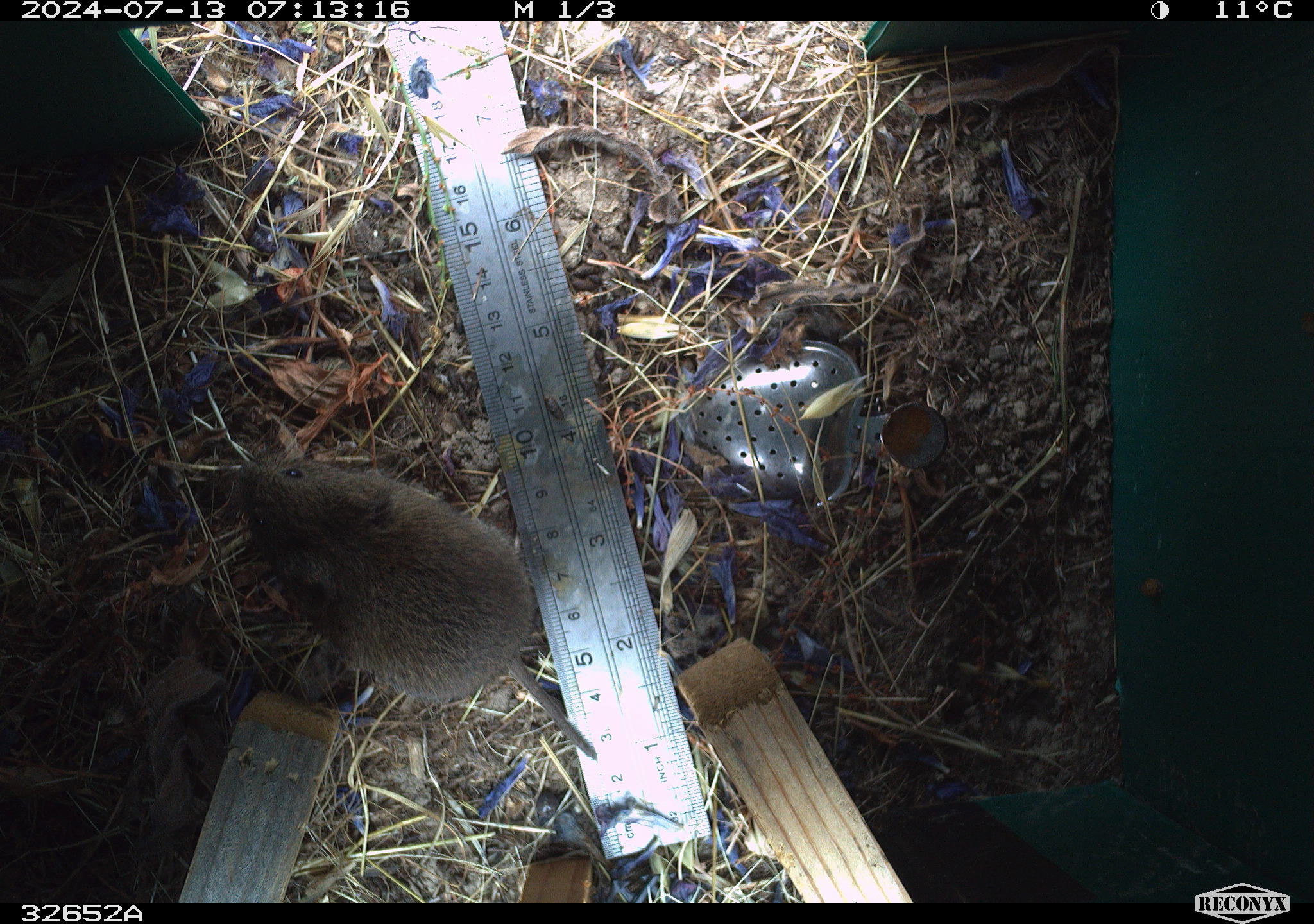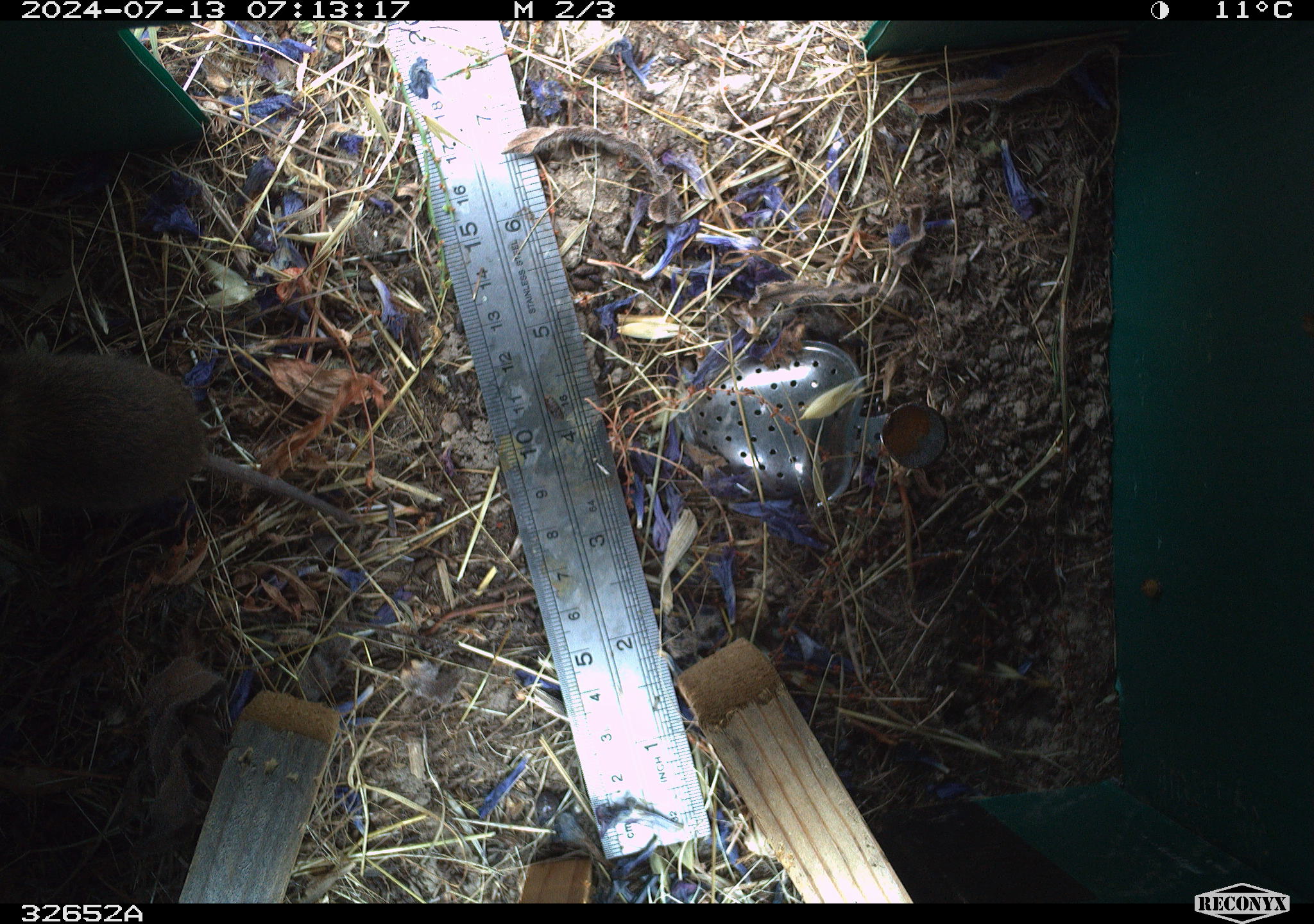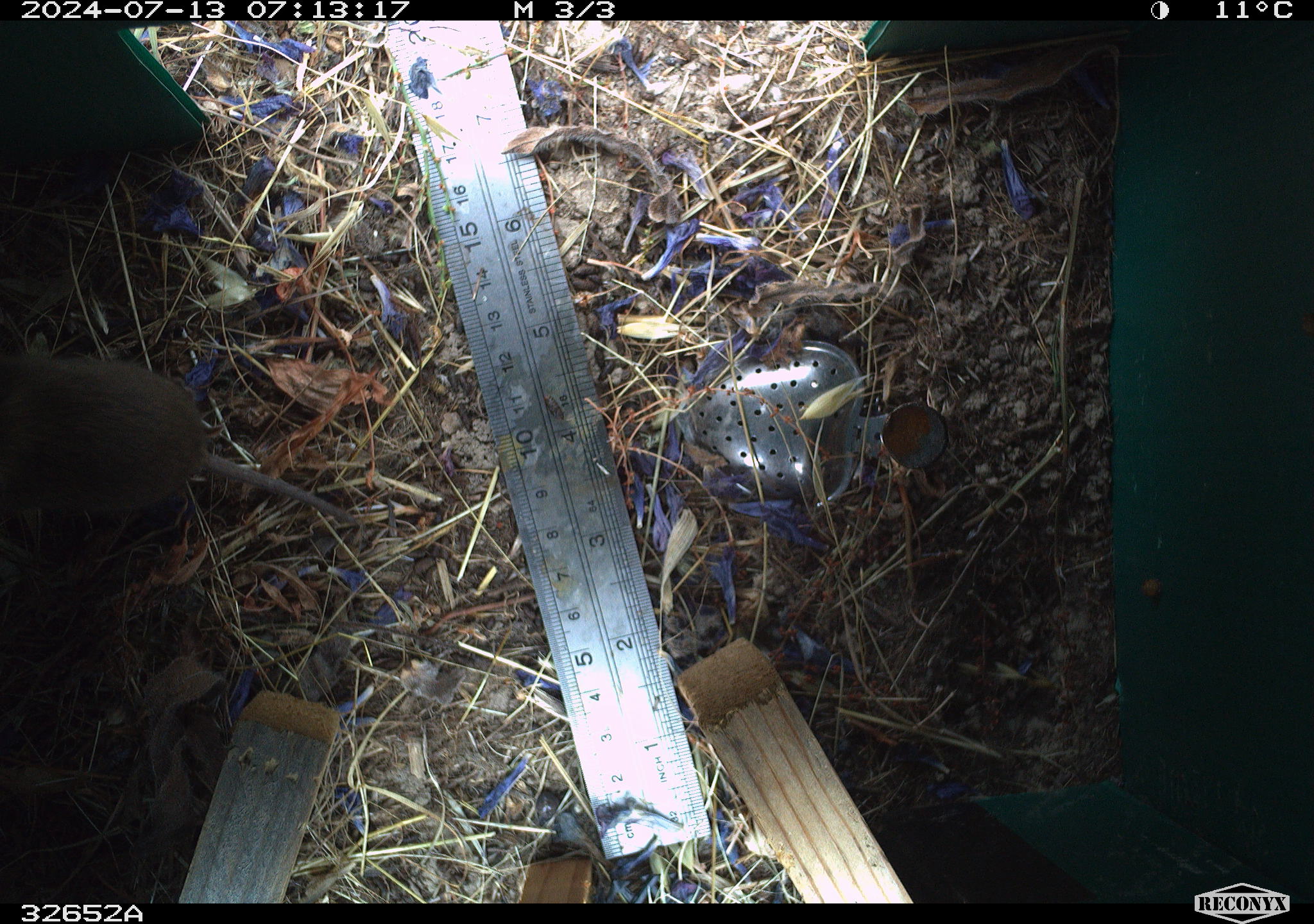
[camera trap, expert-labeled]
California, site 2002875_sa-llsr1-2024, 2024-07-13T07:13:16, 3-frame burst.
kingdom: Animalia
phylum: Chordata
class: Mammalia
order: Rodentia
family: Cricetidae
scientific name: Arvicolinae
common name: voles, lemmings, and muskrats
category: arvicolinae subfamily